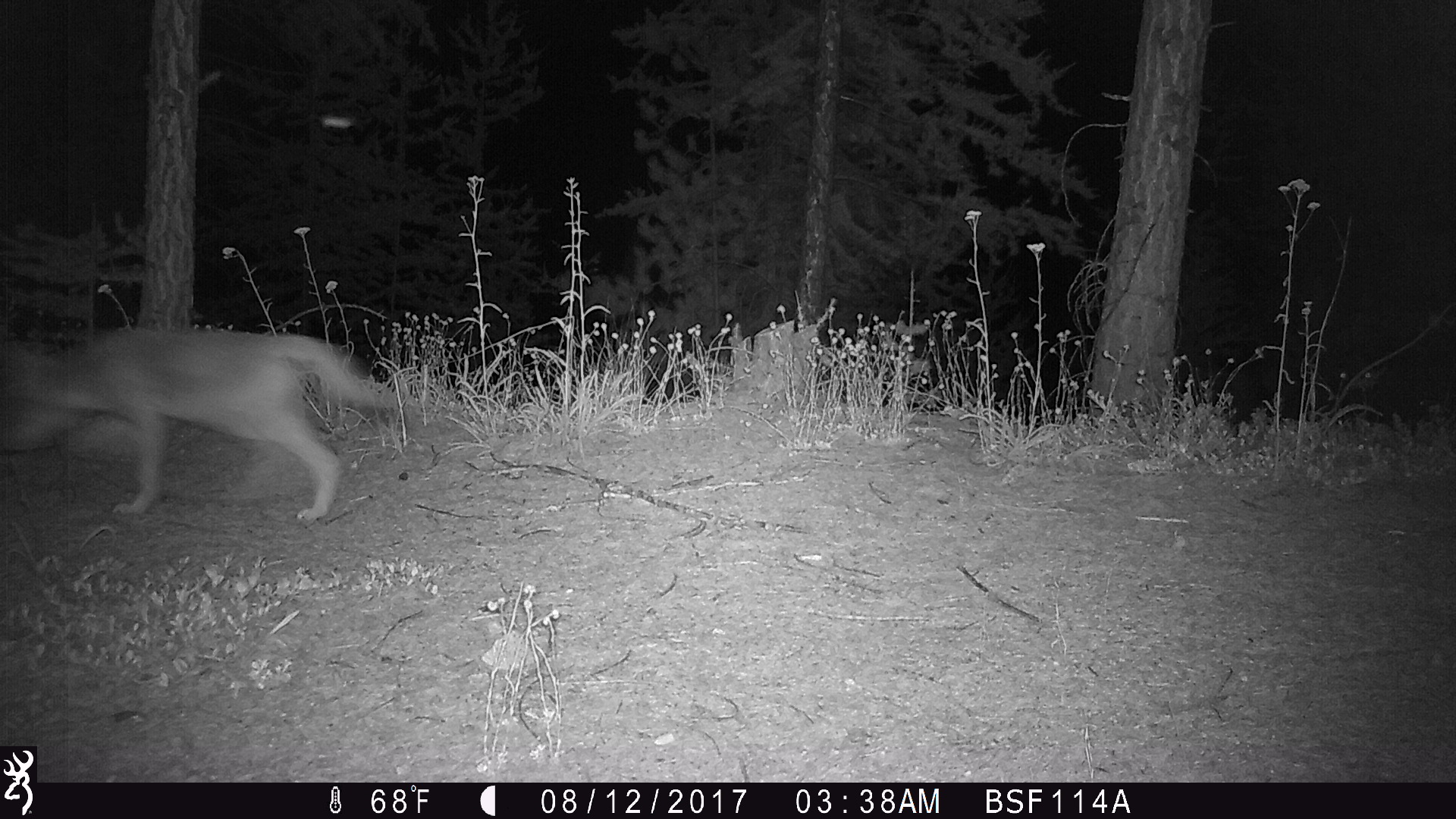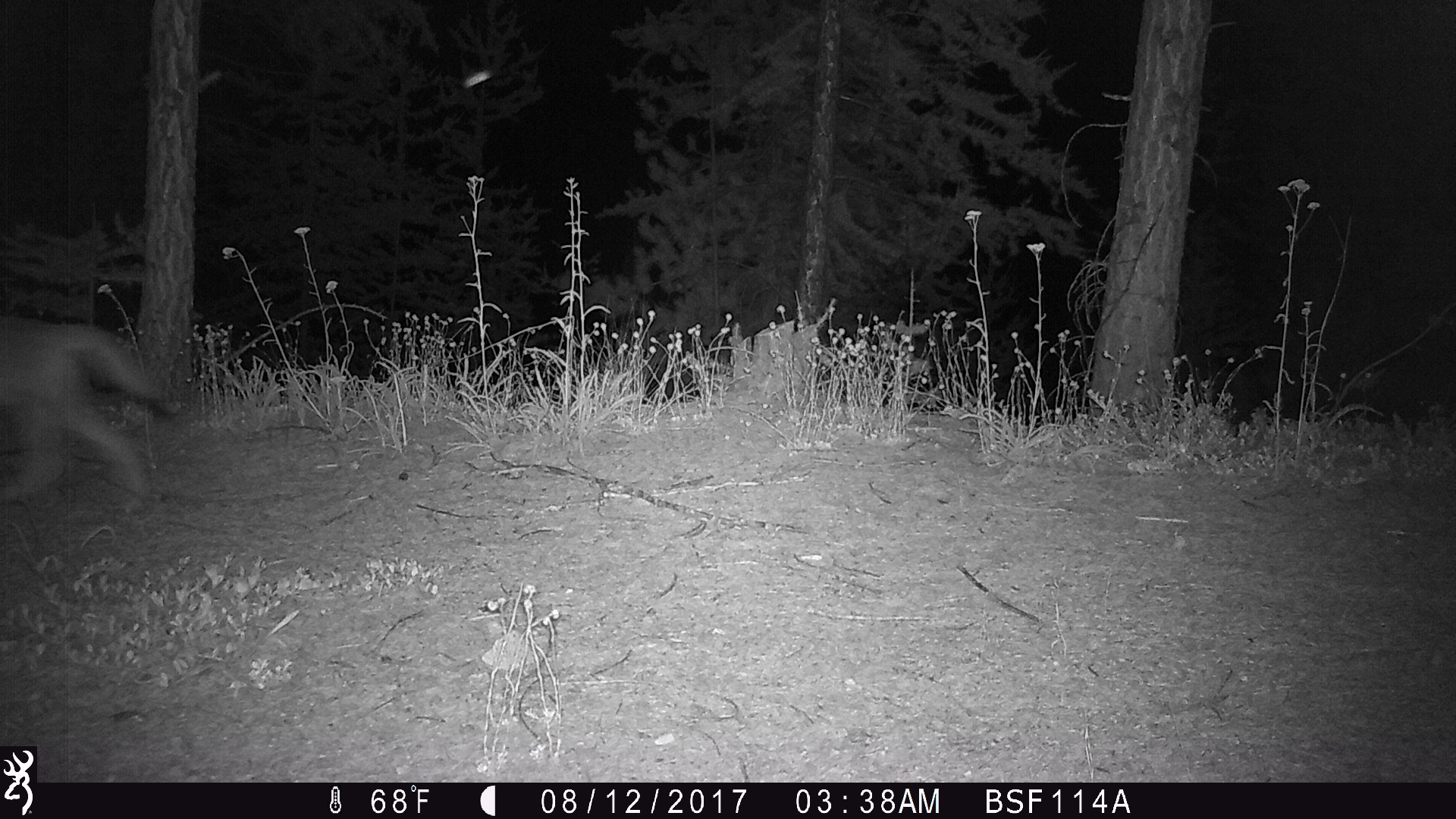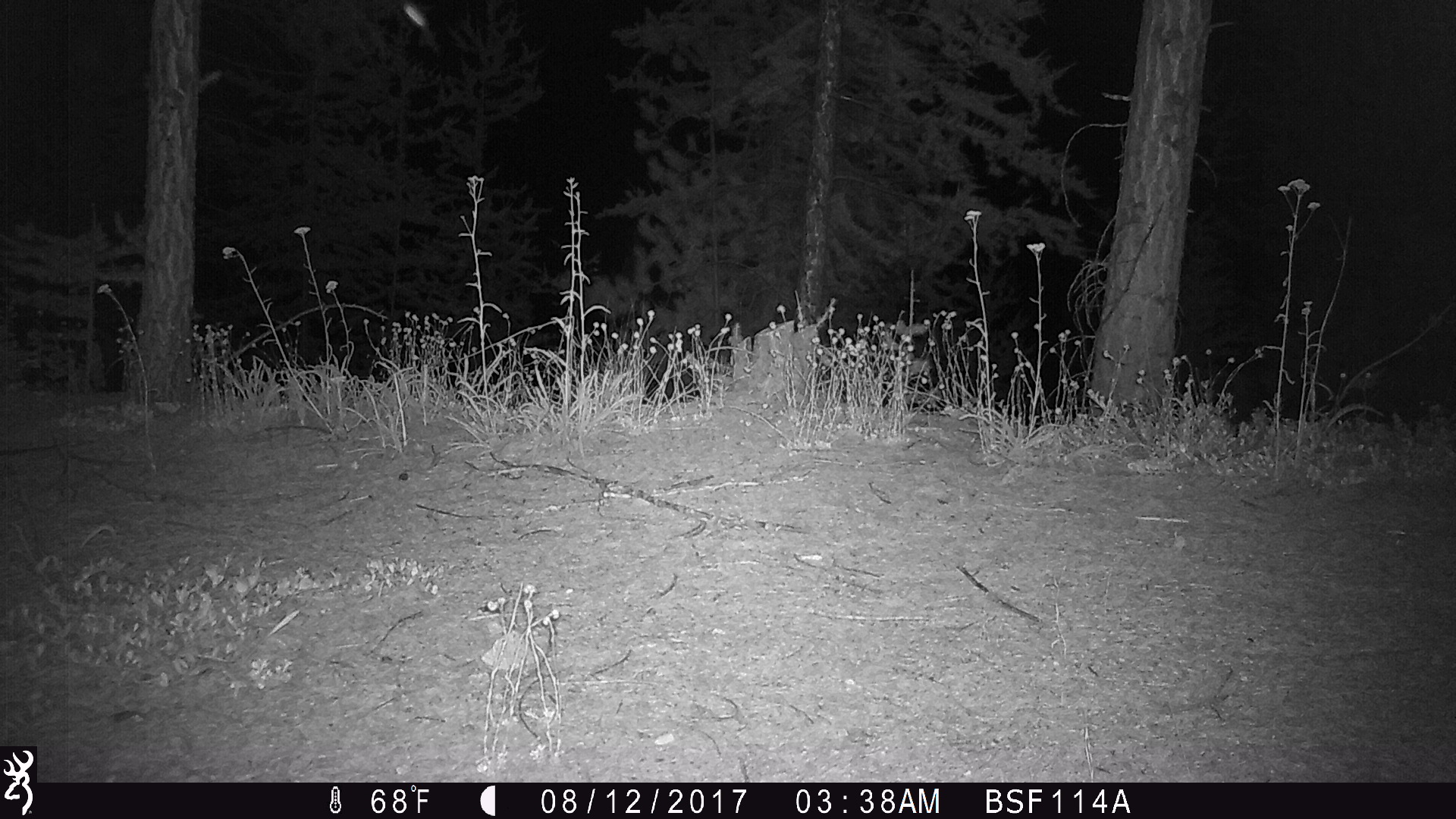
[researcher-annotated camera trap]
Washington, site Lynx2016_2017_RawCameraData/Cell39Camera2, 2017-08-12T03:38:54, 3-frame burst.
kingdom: Animalia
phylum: Chordata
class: Mammalia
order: Carnivora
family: Canidae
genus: Canis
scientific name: Canis latrans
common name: coyote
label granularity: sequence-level